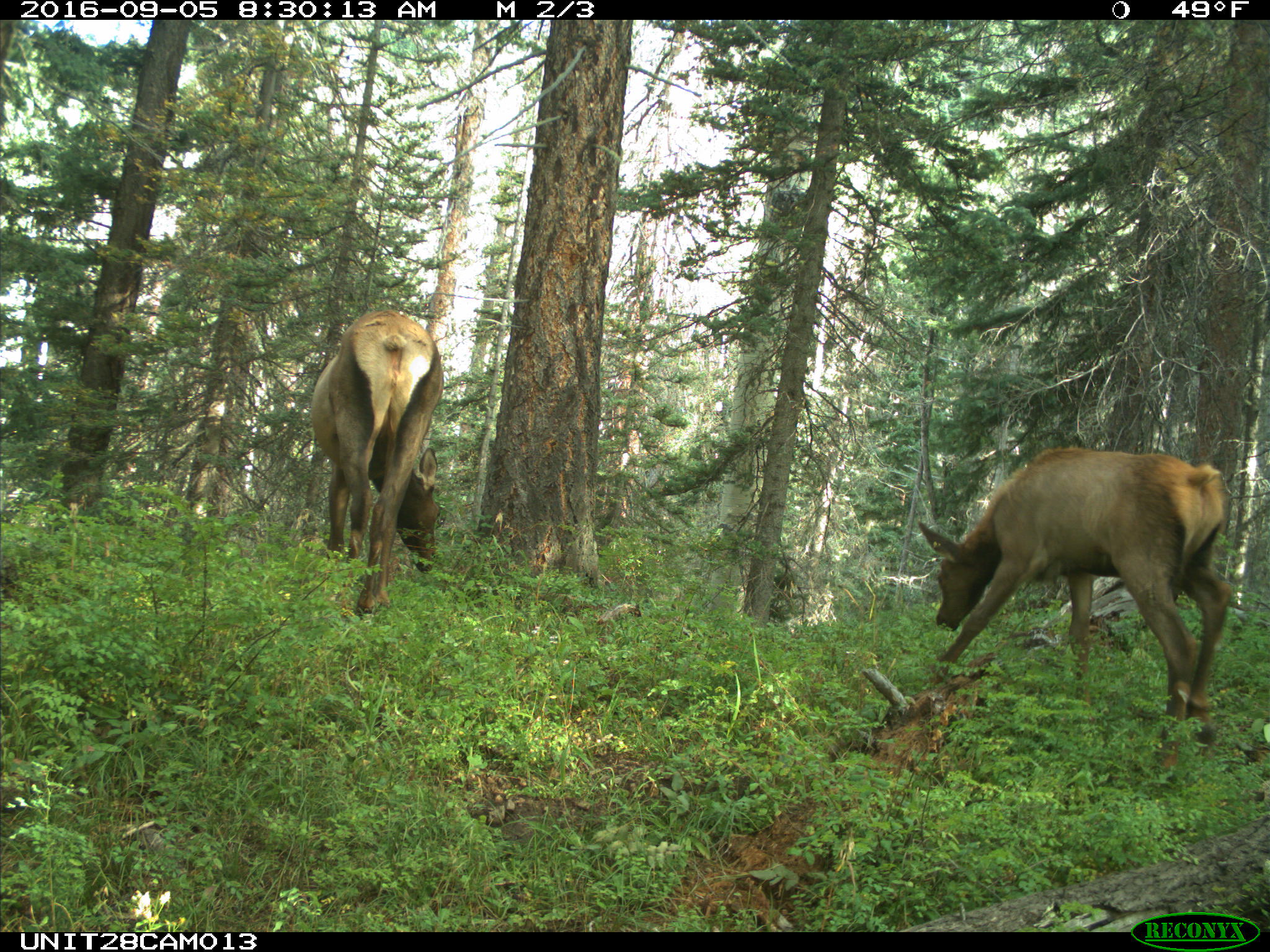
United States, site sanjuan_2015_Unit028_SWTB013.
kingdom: Animalia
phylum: Chordata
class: Mammalia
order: Artiodactyla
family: Cervidae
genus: Cervus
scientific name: Cervus elaphus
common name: red deer